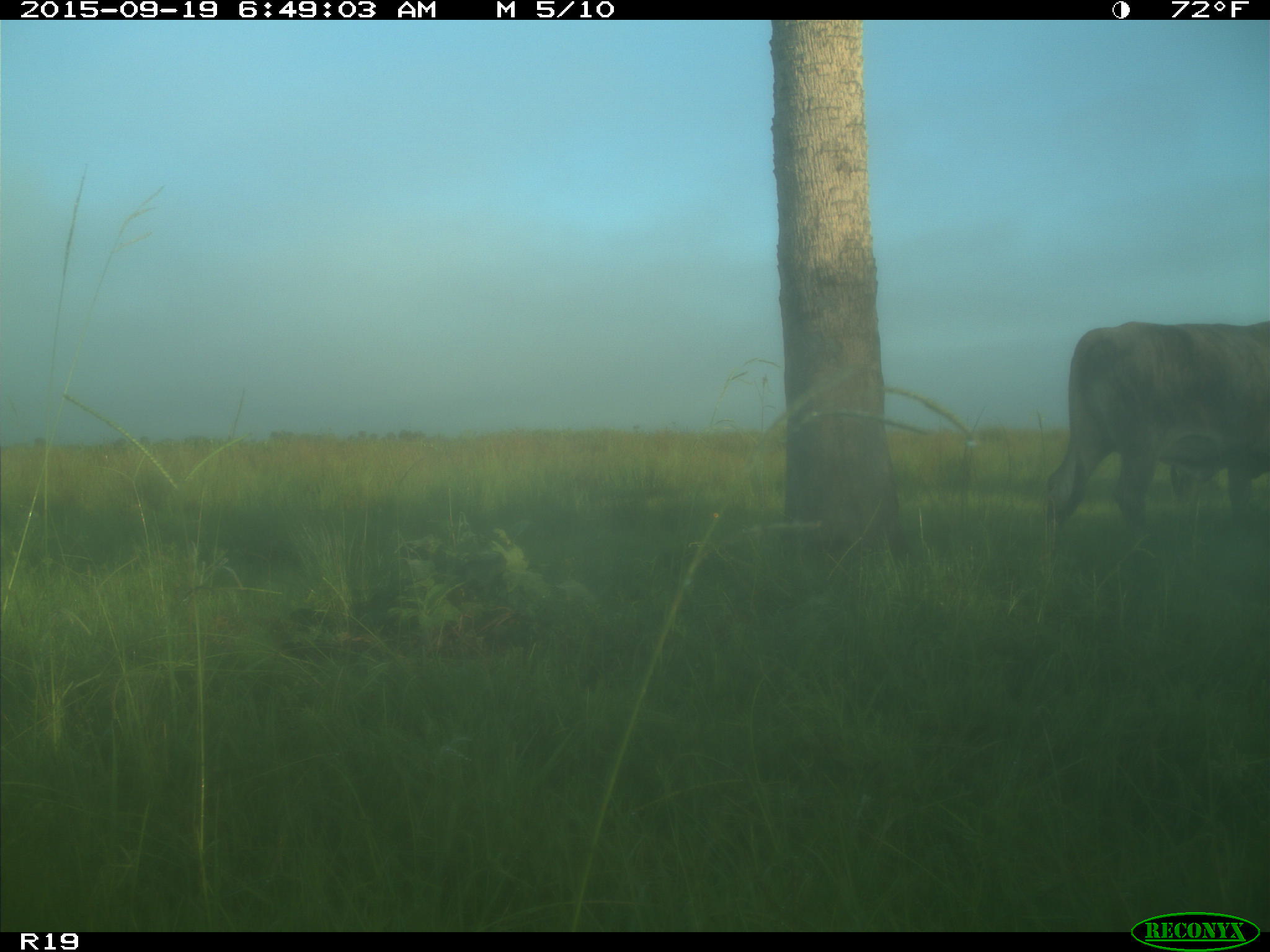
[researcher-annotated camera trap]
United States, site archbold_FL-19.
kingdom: Animalia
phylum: Chordata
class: Mammalia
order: Artiodactyla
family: Bovidae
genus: Bos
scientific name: Bos taurus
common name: domestic cow